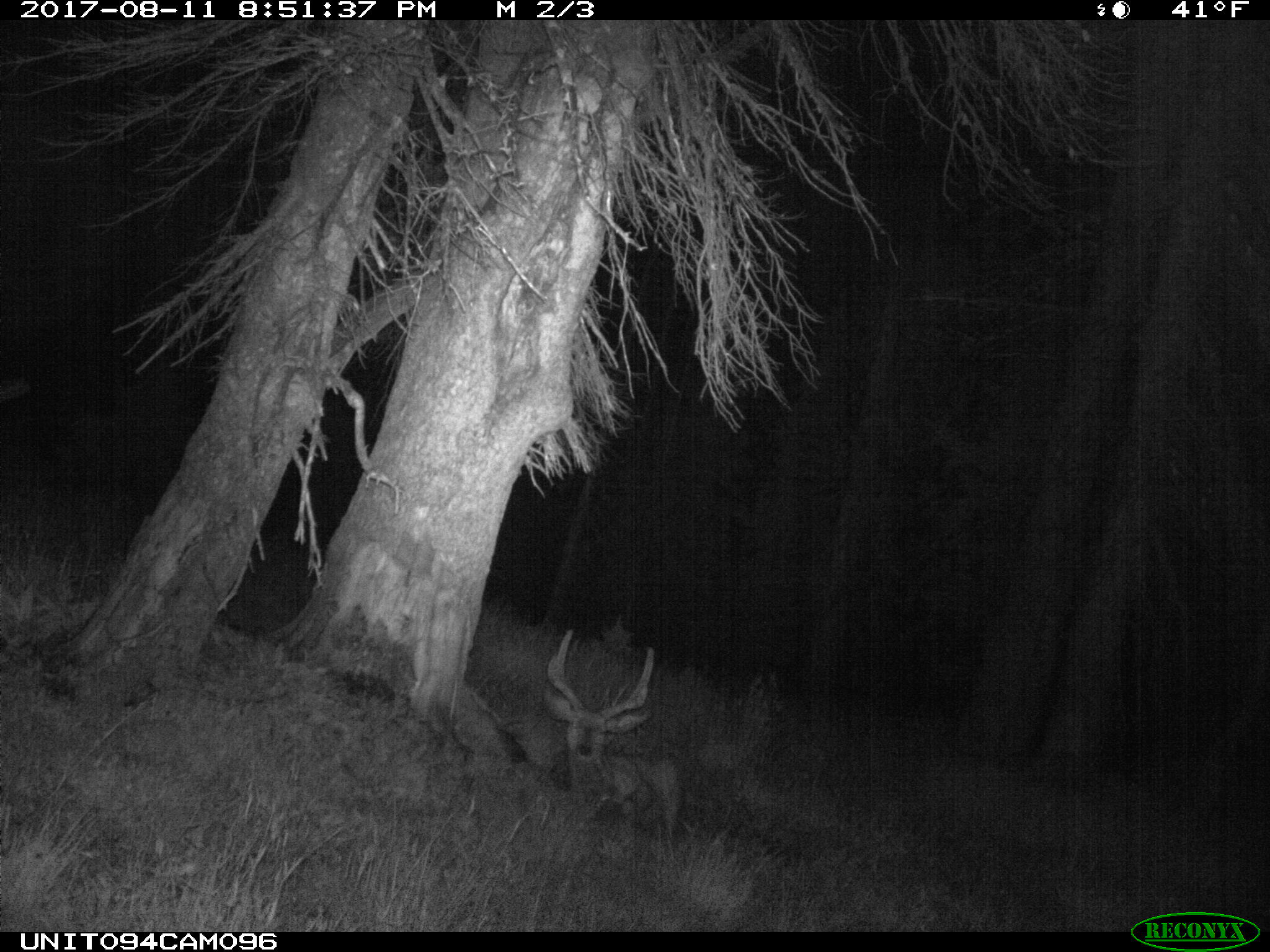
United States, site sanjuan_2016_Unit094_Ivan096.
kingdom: Animalia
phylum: Chordata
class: Mammalia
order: Artiodactyla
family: Cervidae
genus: Odocoileus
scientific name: Odocoileus hemionus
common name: mule deer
Odocoileus hemionus (mule deer).